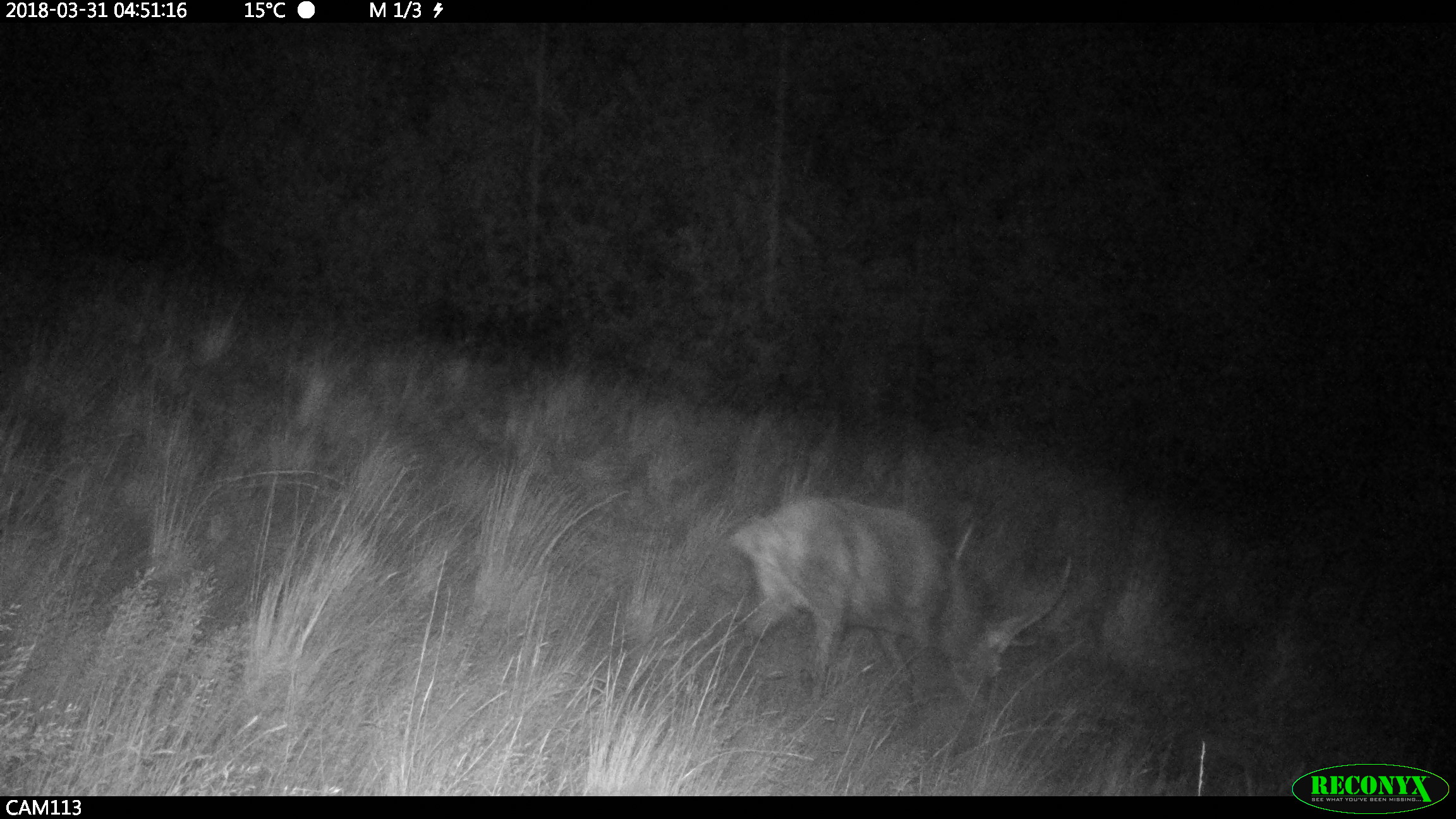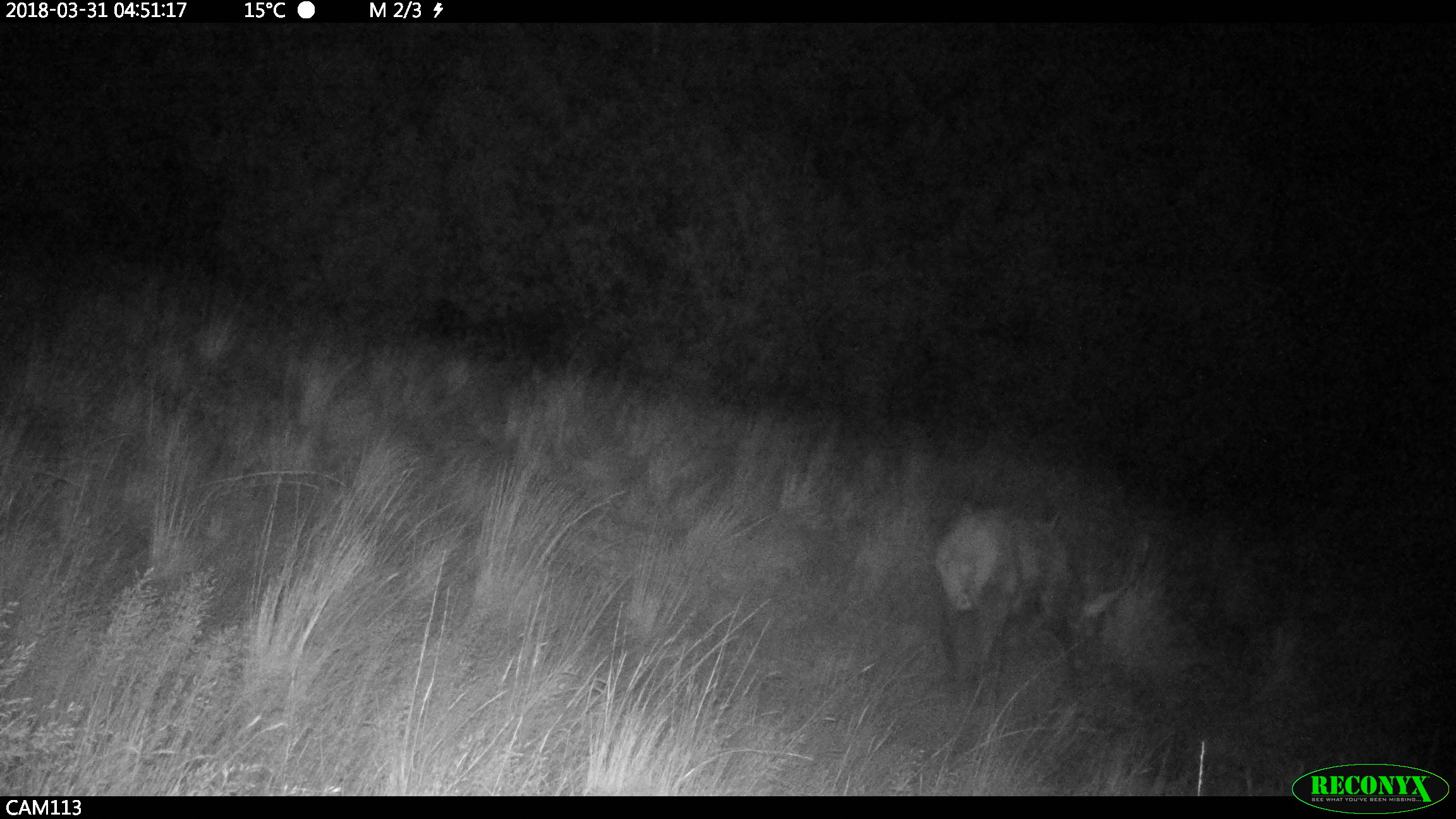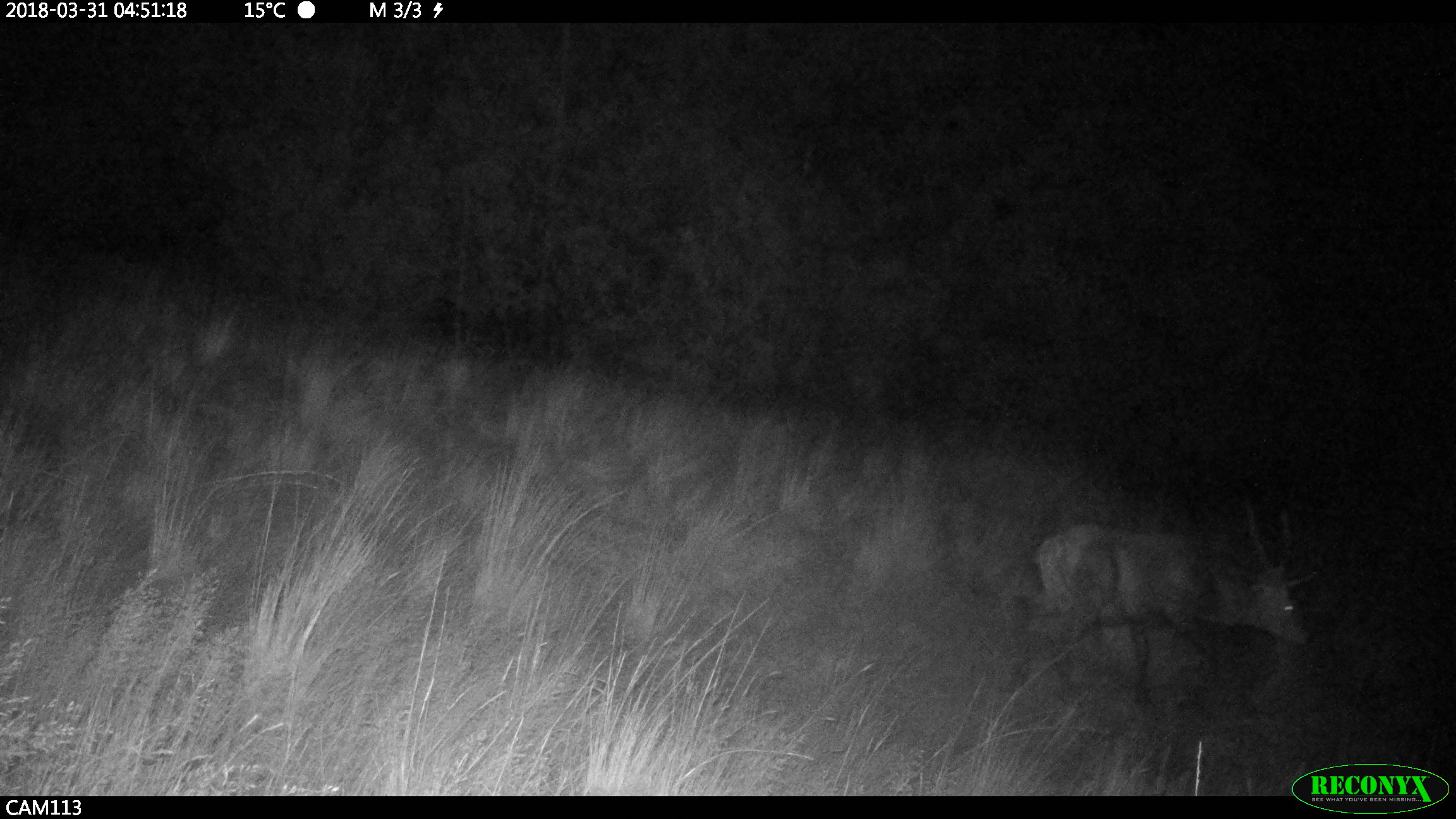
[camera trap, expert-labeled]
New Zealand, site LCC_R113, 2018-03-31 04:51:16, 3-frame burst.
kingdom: Animalia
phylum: Chordata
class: Mammalia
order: Artiodactyla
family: Cervidae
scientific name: Cervidae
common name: deer